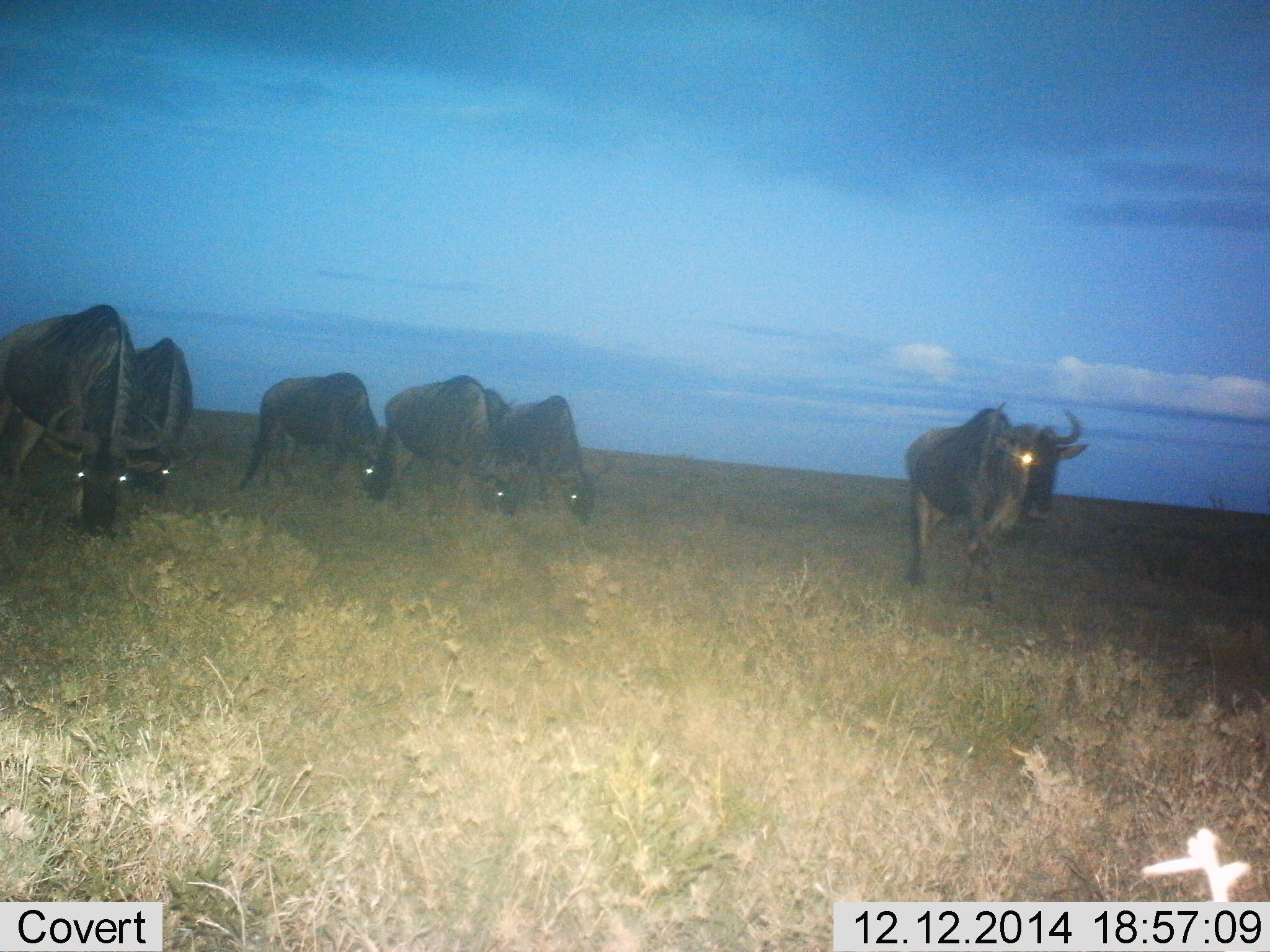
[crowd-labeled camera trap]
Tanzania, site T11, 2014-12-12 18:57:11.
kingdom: Animalia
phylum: Chordata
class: Mammalia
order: Artiodactyla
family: Bovidae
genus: Connochaetes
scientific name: Connochaetes taurinus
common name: blue wildebeest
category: wildebeest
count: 6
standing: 40%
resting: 0%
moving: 70%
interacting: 0%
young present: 0%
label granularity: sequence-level